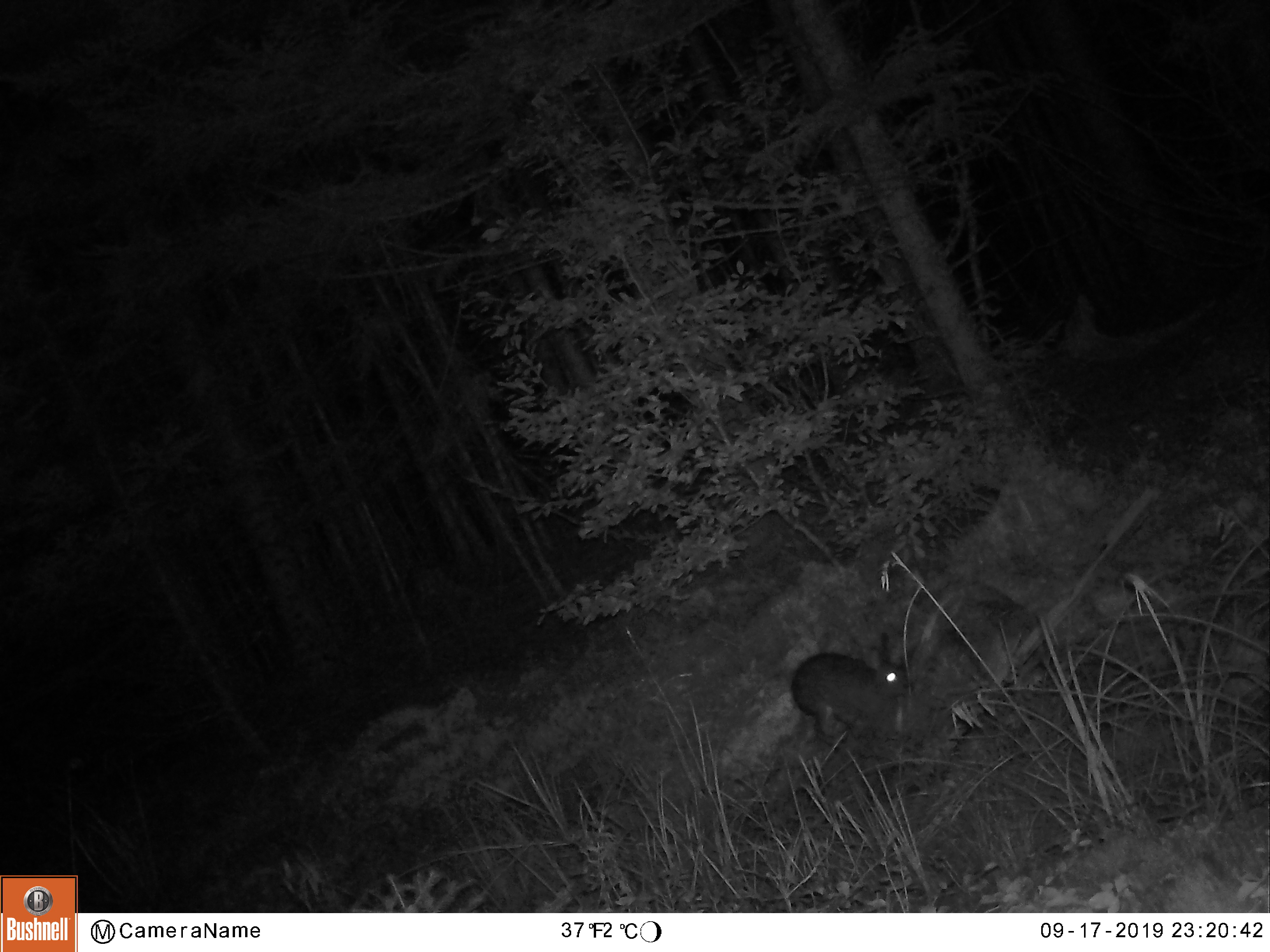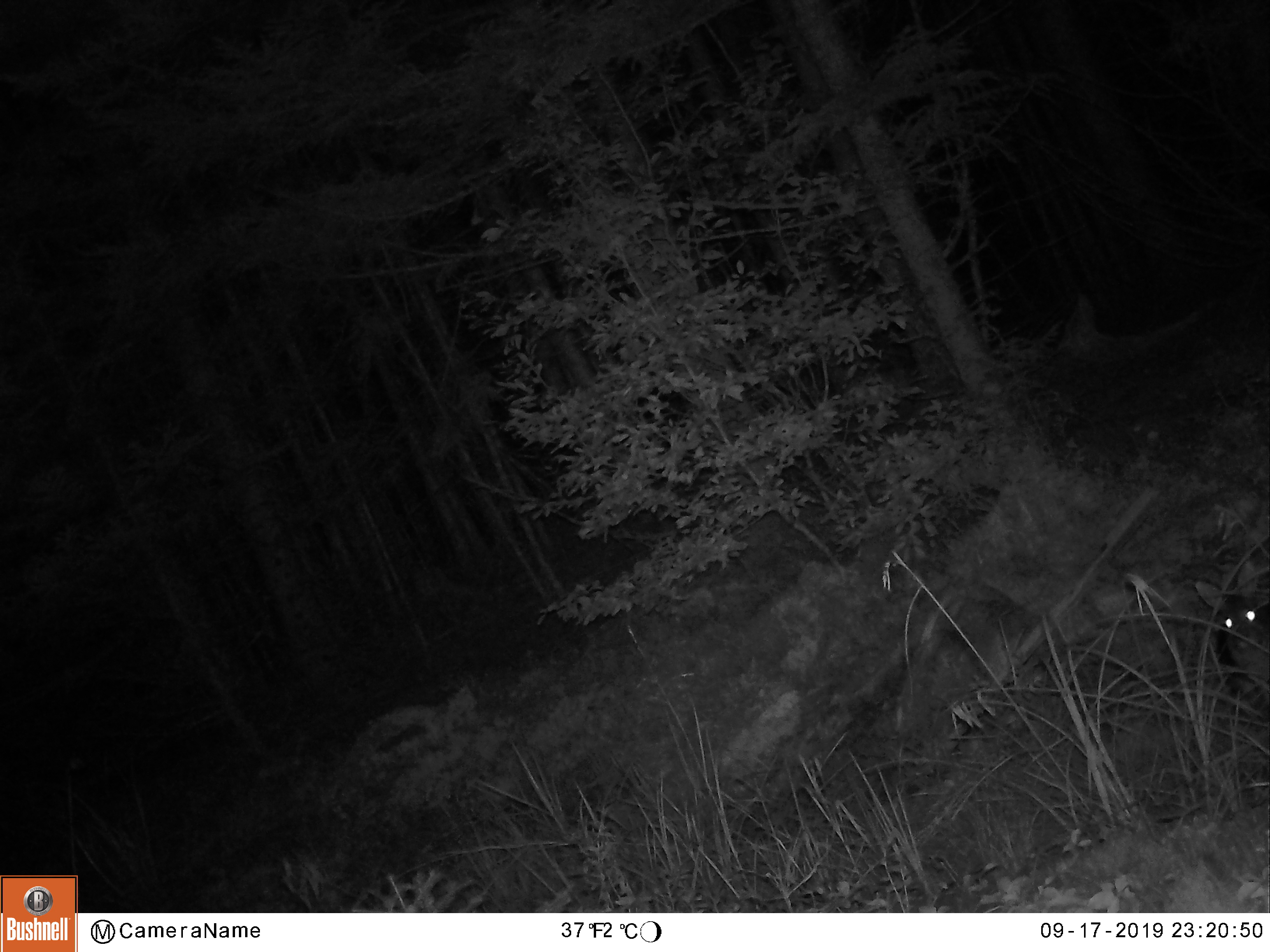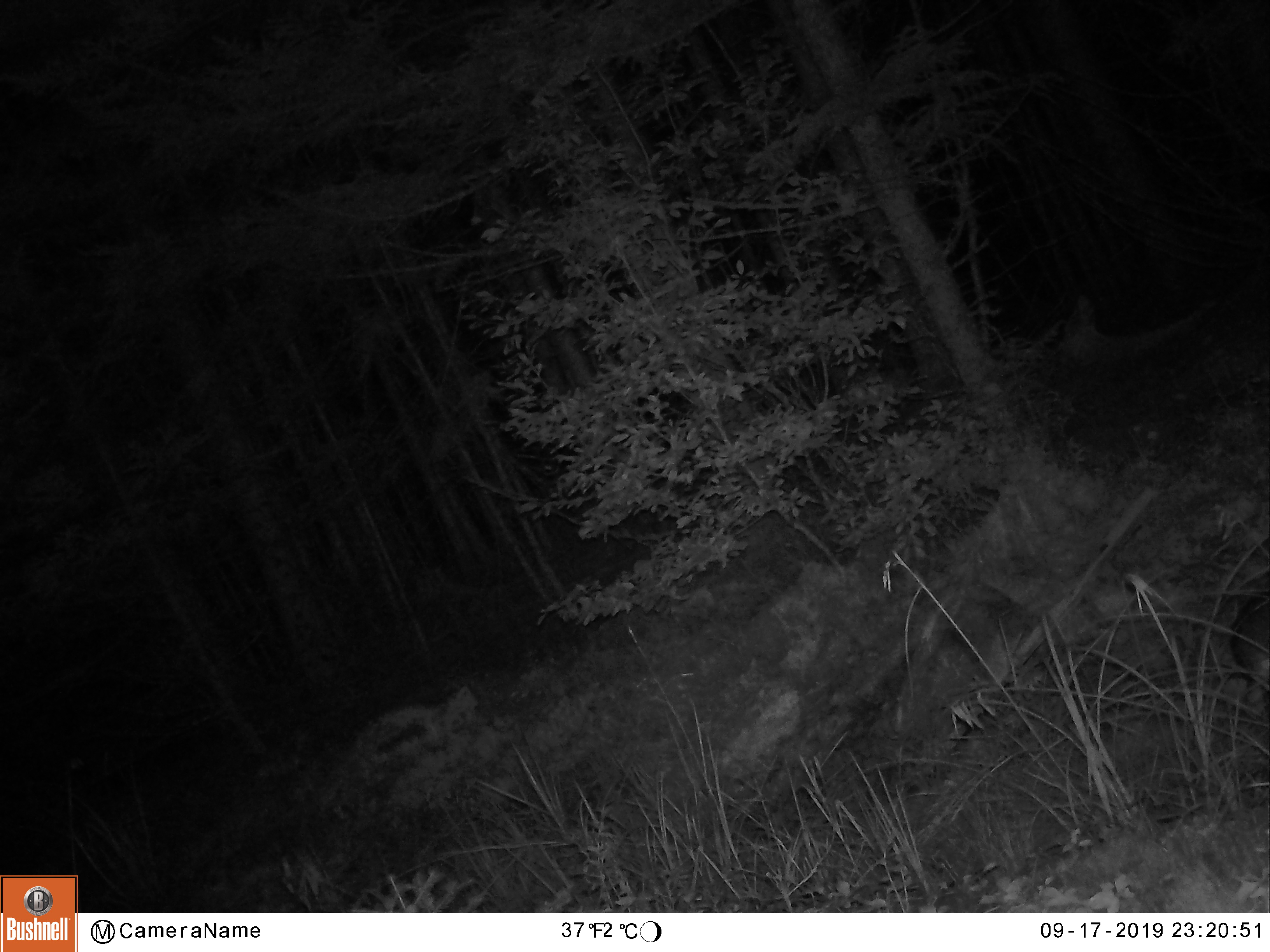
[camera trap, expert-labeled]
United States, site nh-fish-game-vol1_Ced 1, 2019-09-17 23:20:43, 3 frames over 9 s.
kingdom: Animalia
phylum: Chordata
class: Mammalia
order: Lagomorpha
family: Leporidae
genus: Lepus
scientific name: Lepus americanus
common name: snowshoe hare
Snowshoe hare (Lepus americanus).